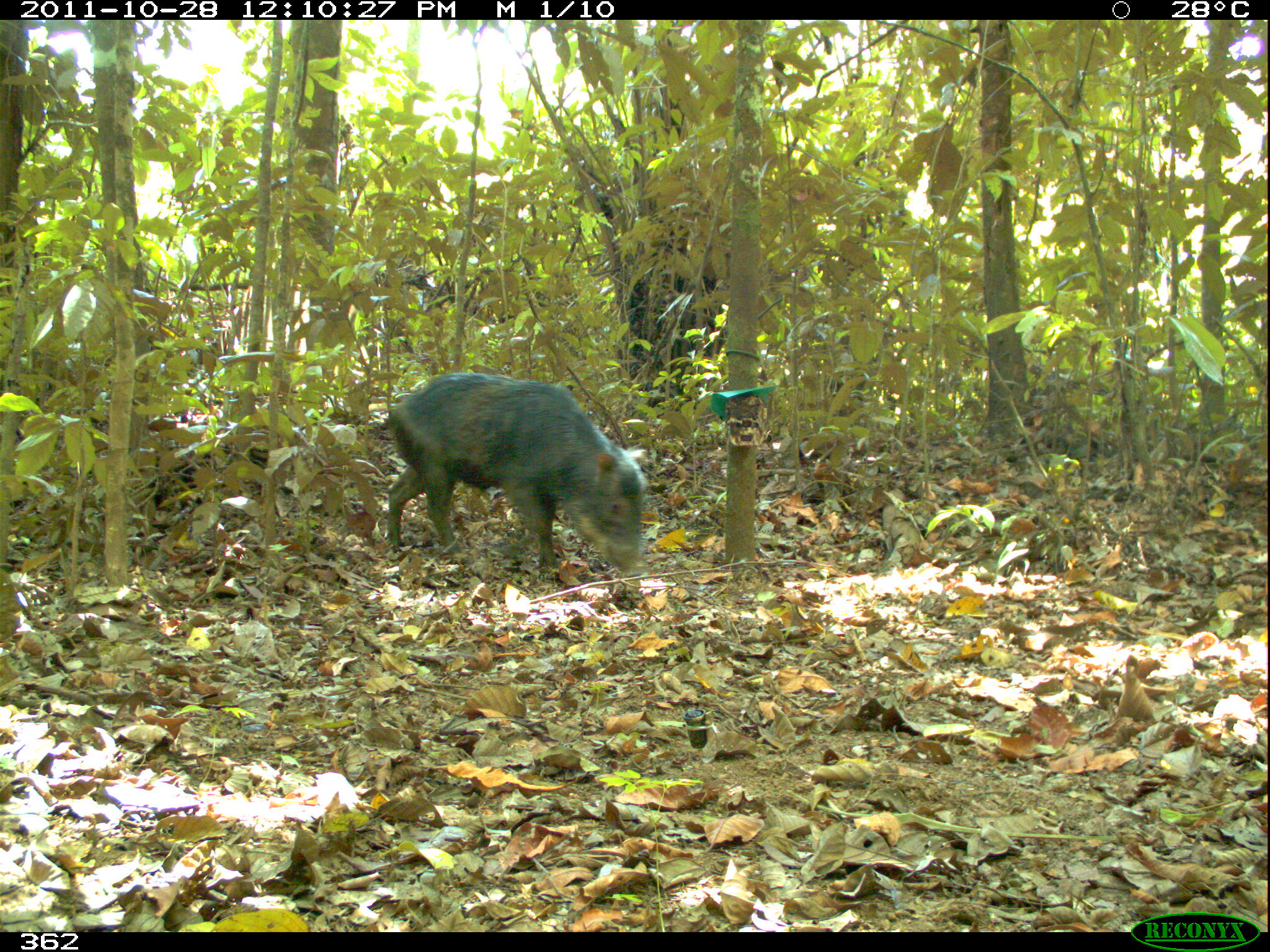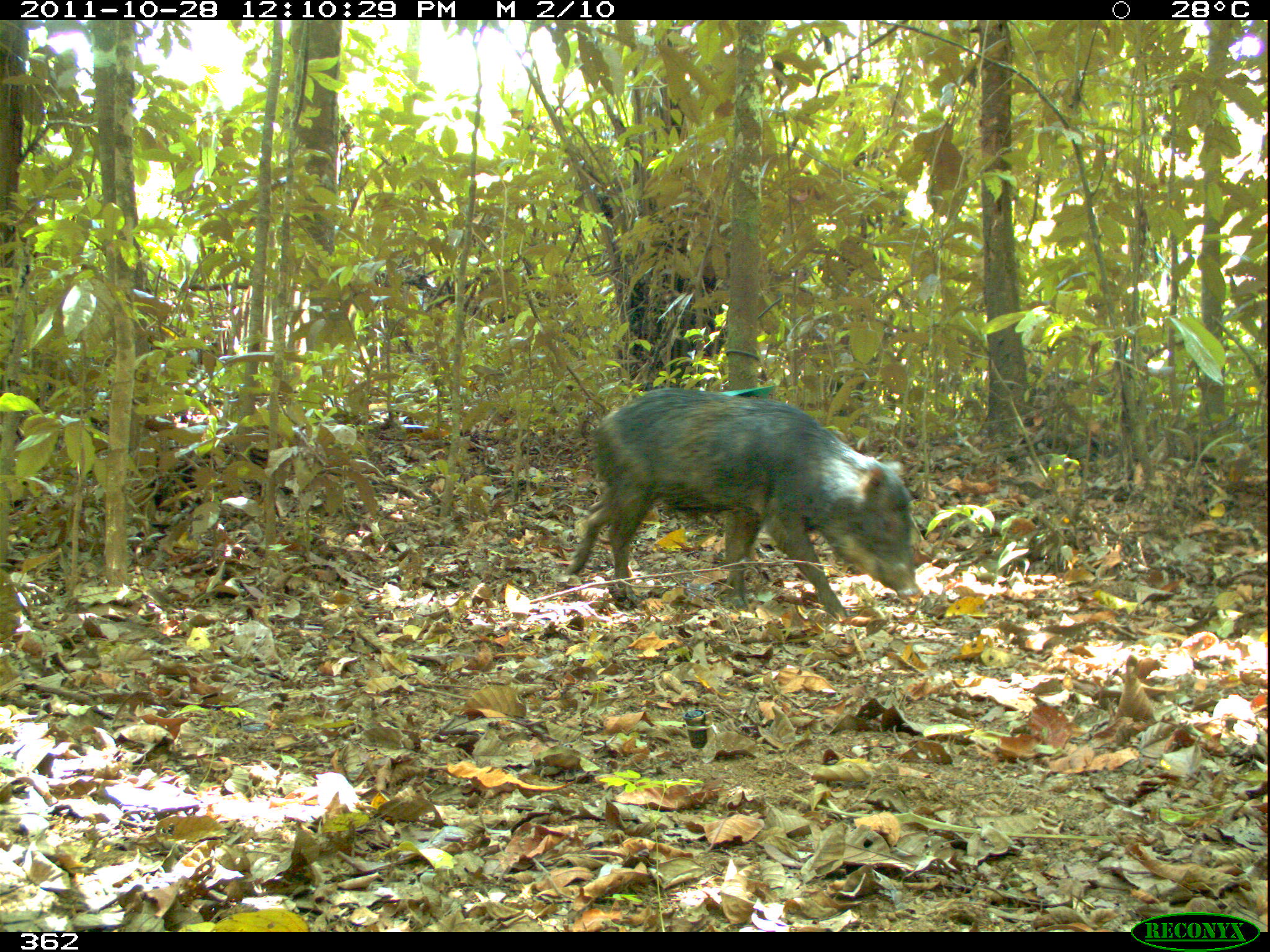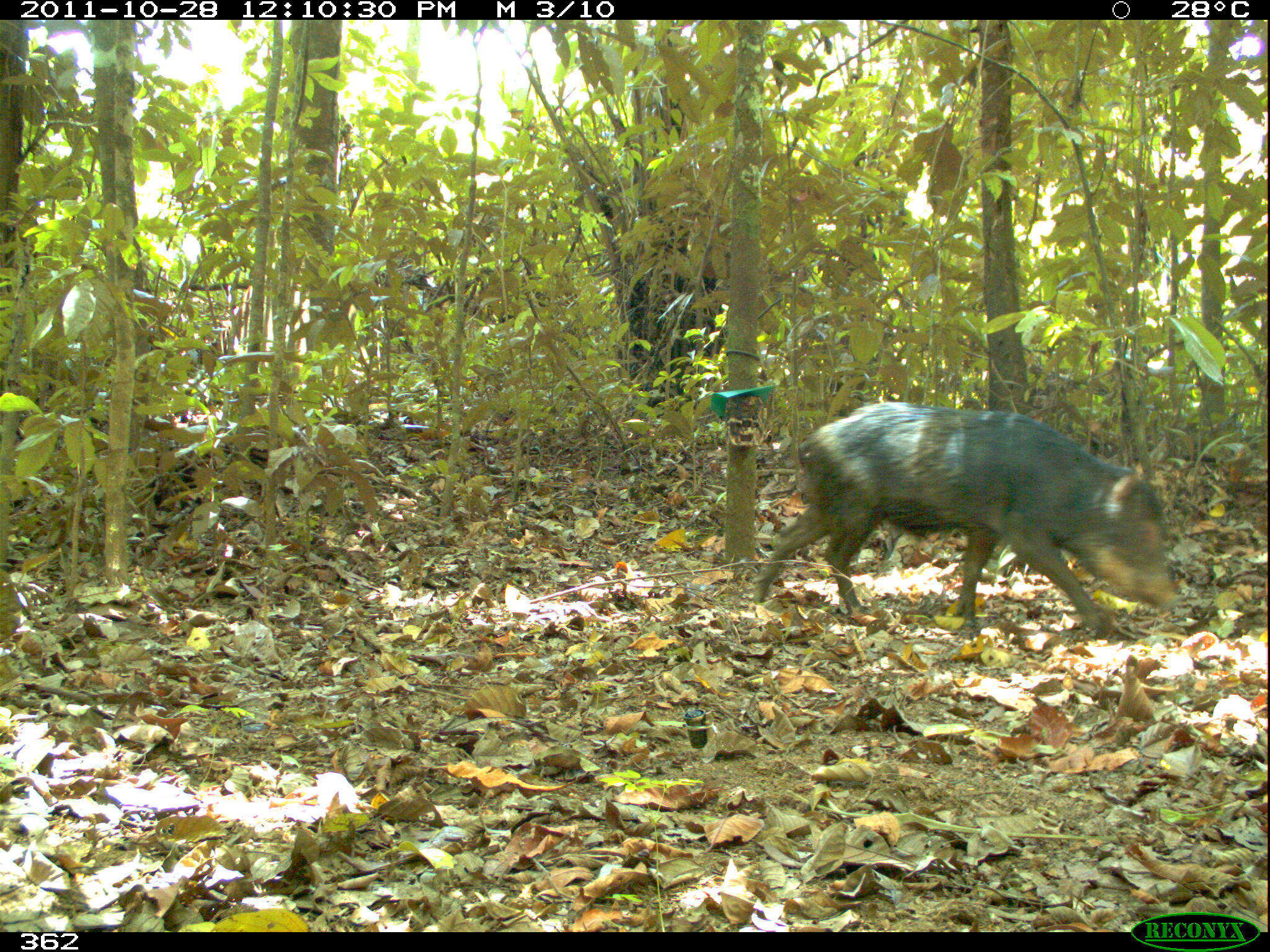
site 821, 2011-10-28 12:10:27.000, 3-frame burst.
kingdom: Animalia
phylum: Chordata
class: Mammalia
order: Artiodactyla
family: Tayassuidae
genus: Tayassu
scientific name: Tayassu pecari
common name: white-lipped peccary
Tayassu pecari (white-lipped peccary).